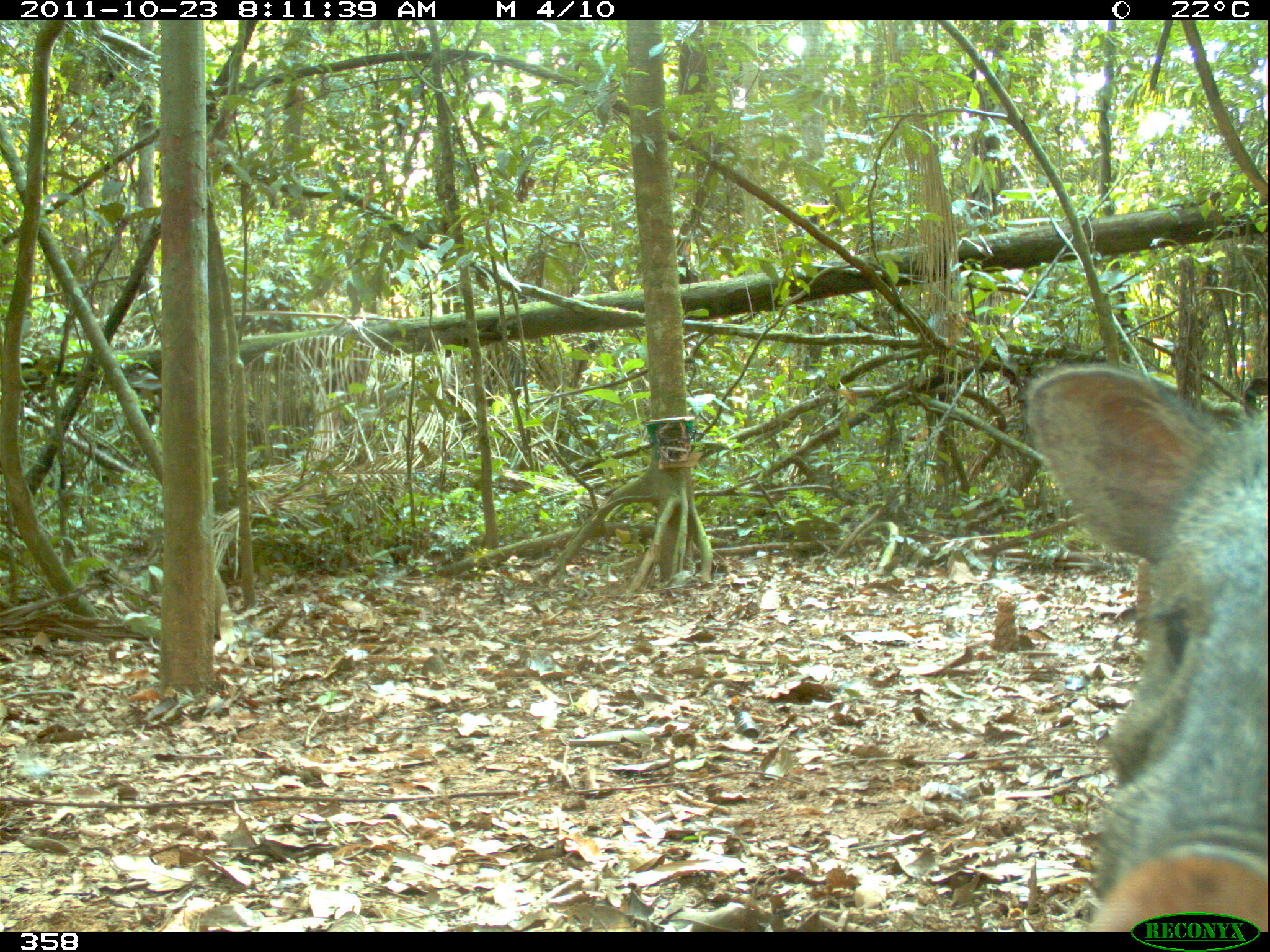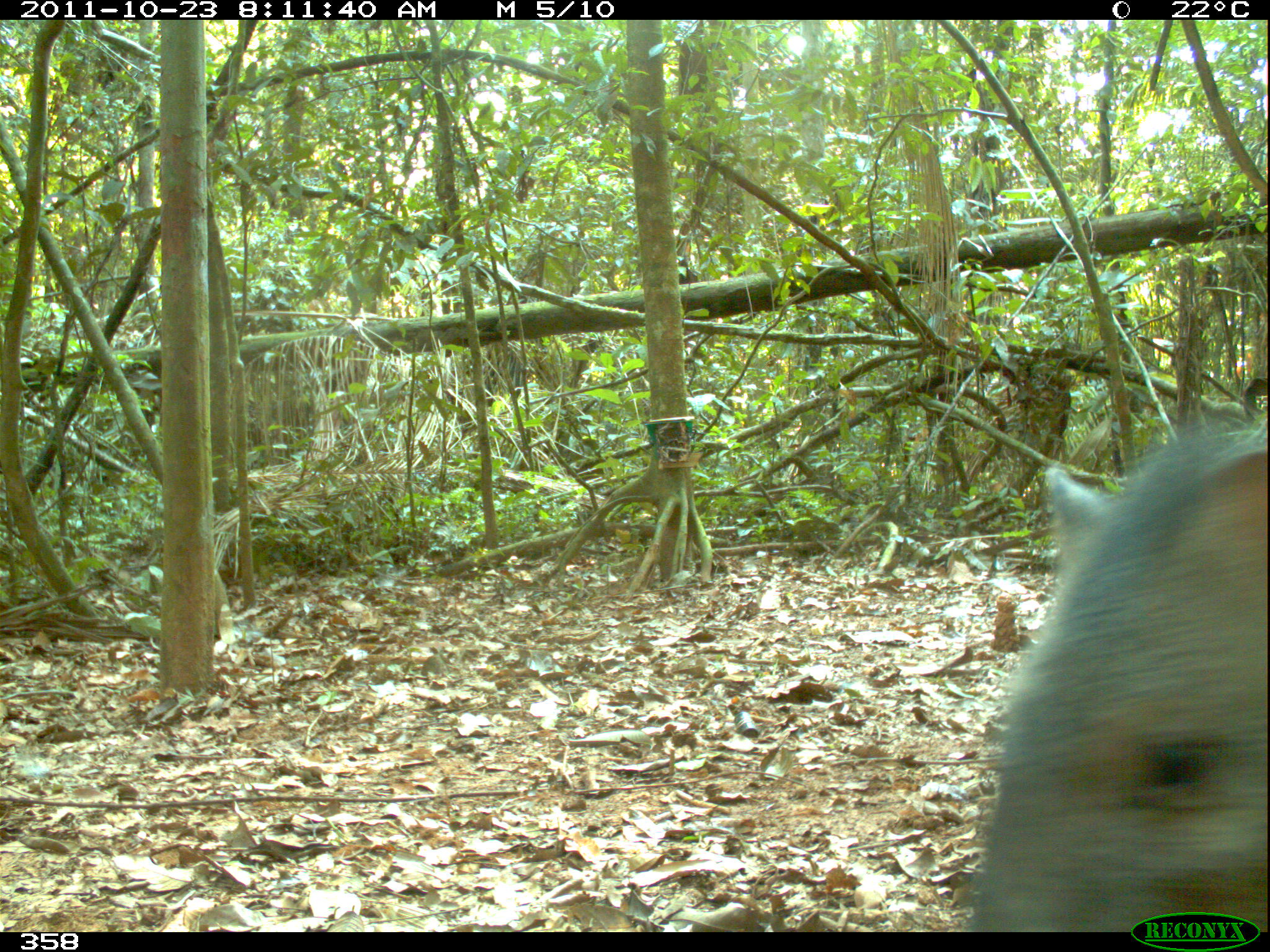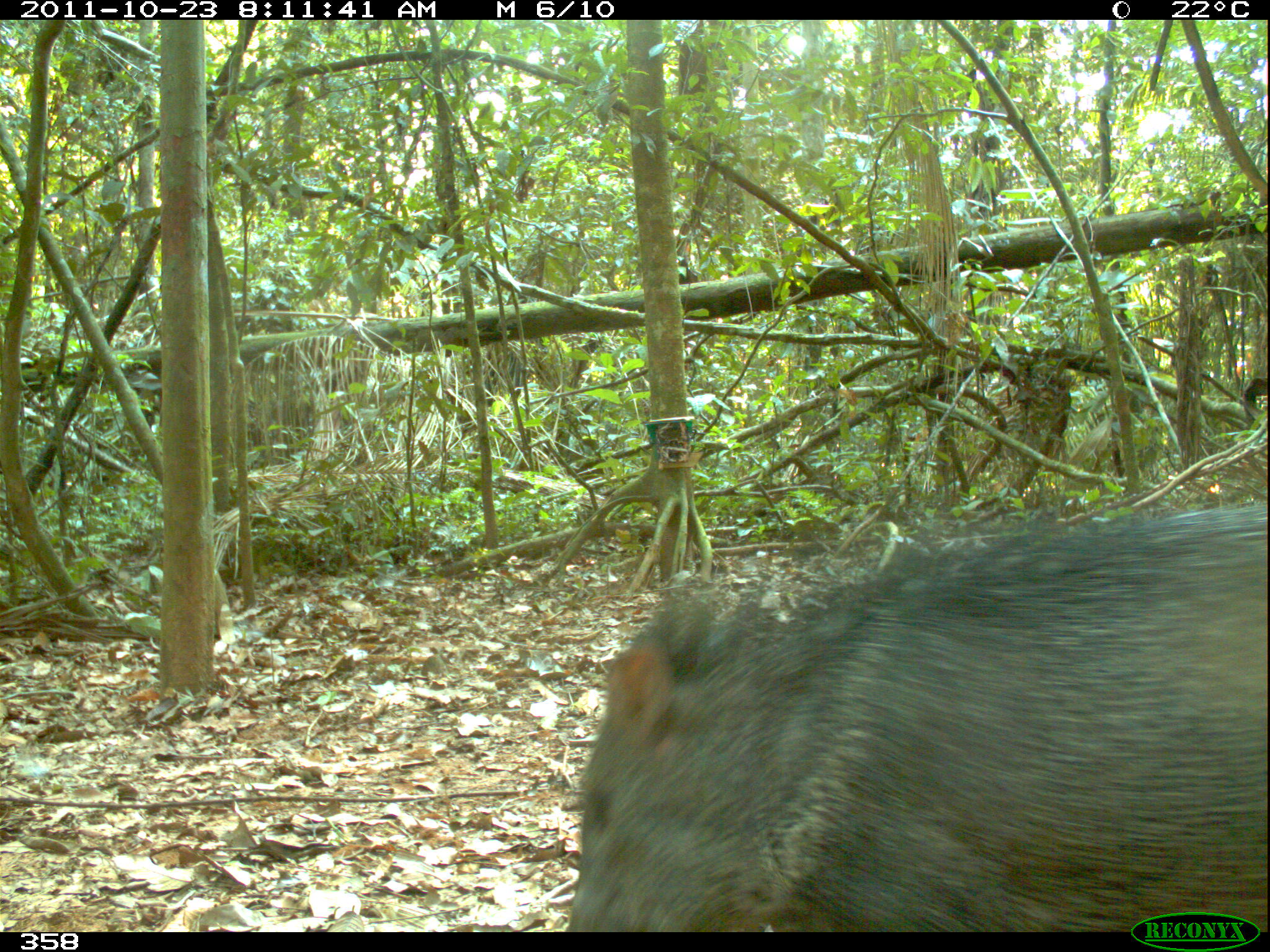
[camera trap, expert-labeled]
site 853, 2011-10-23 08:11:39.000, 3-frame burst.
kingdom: Animalia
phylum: Chordata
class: Mammalia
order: Artiodactyla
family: Tayassuidae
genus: Pecari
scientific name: Pecari tajacu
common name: collared peccary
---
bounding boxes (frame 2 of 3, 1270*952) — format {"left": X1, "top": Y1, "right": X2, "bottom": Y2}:
pecari tajacu: {"left": 952, "top": 418, "right": 1262, "bottom": 926}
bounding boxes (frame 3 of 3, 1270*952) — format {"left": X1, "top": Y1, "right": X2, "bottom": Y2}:
pecari tajacu: {"left": 560, "top": 499, "right": 1267, "bottom": 932}